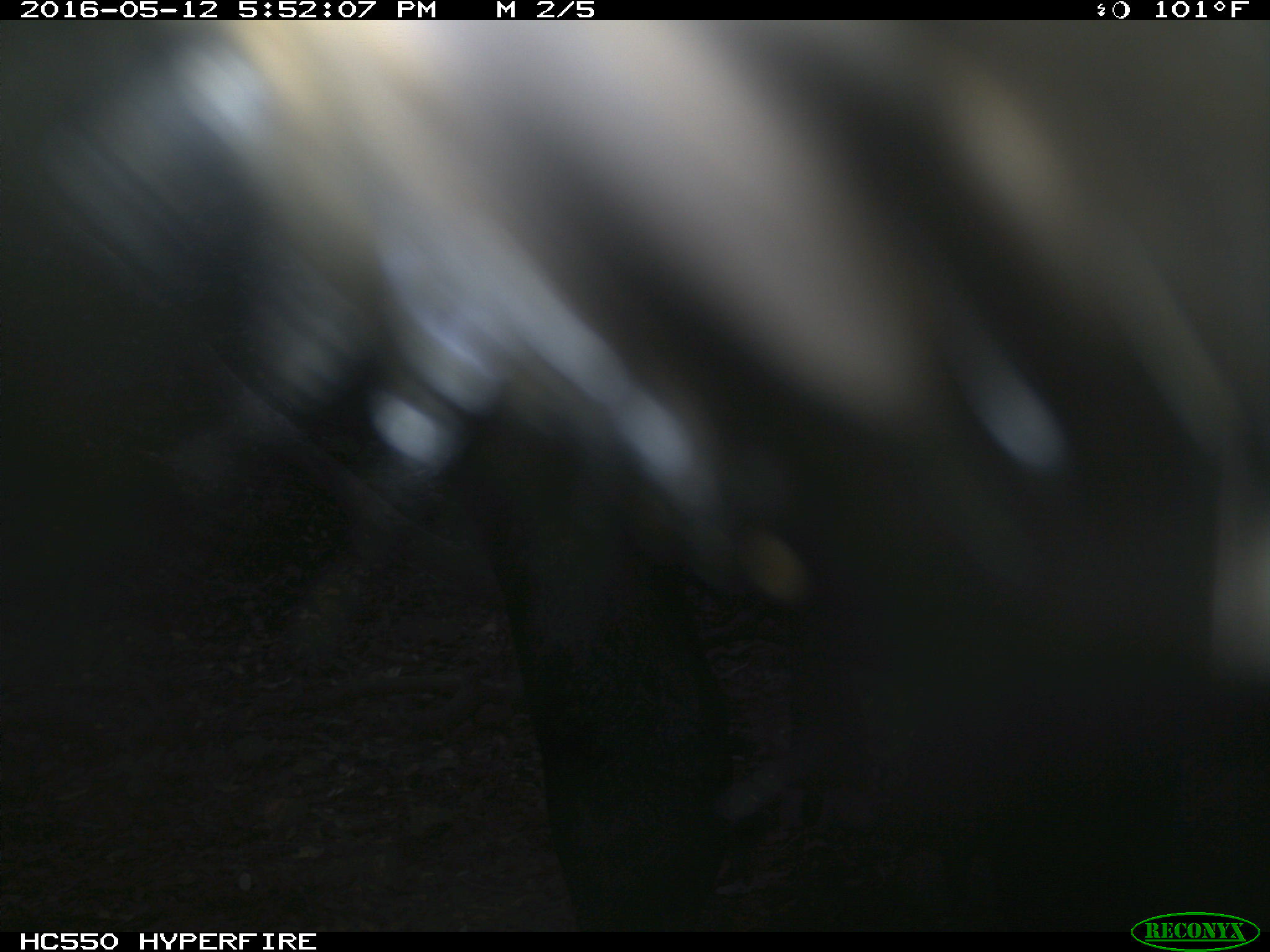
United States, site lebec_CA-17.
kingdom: Animalia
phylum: Chordata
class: Mammalia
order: Artiodactyla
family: Bovidae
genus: Bos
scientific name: Bos taurus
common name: domestic cow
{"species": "Bos taurus (domestic cow)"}